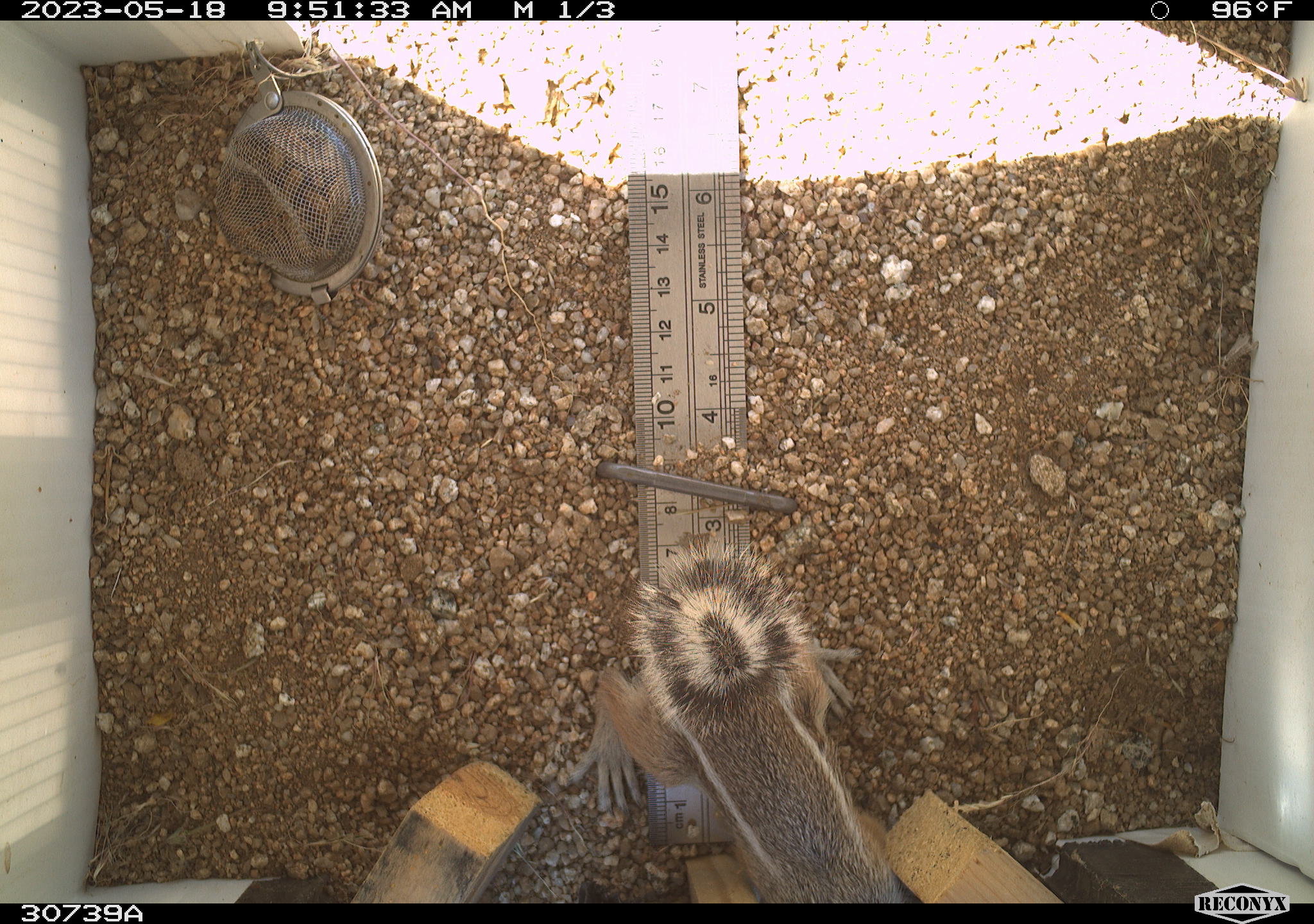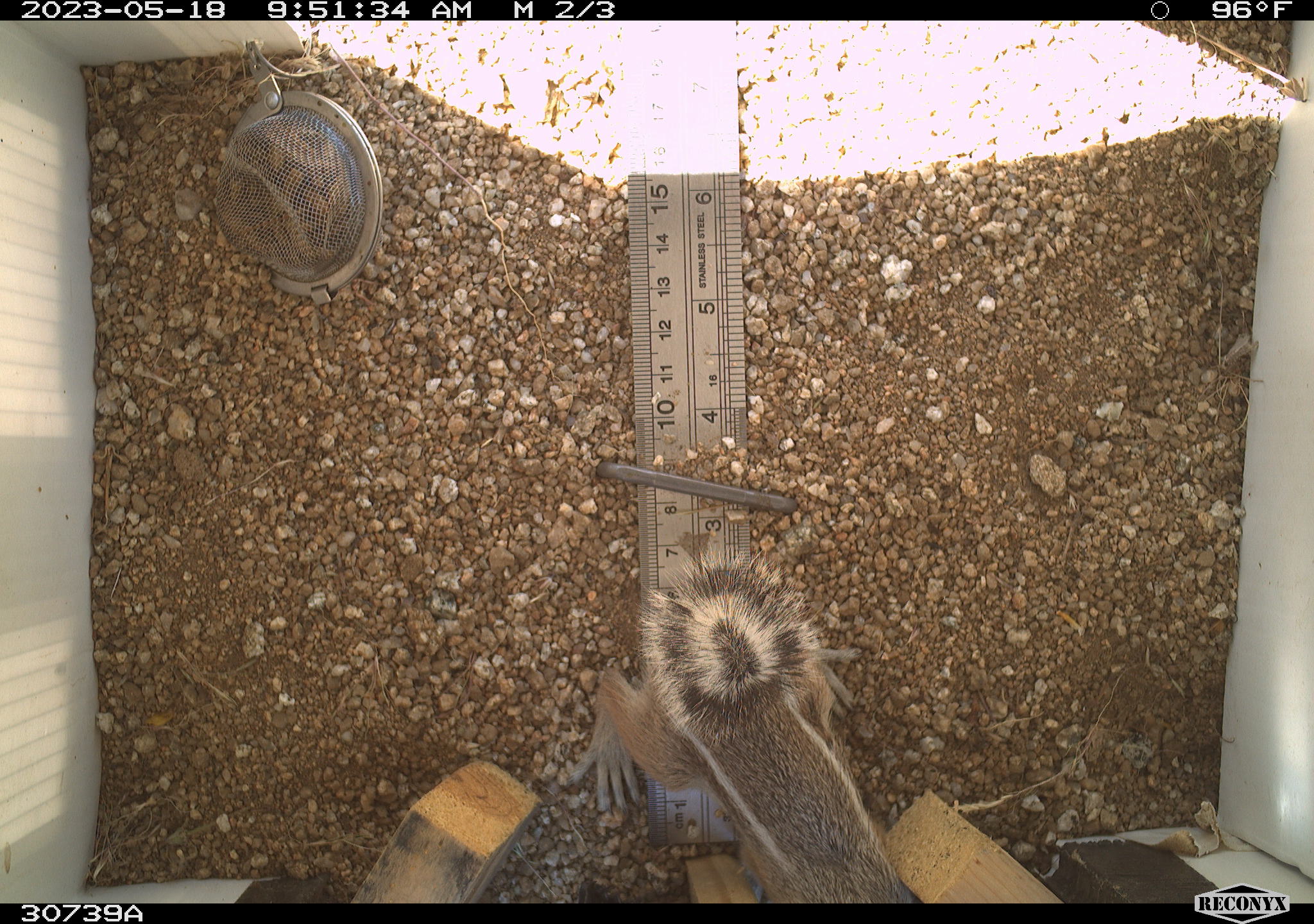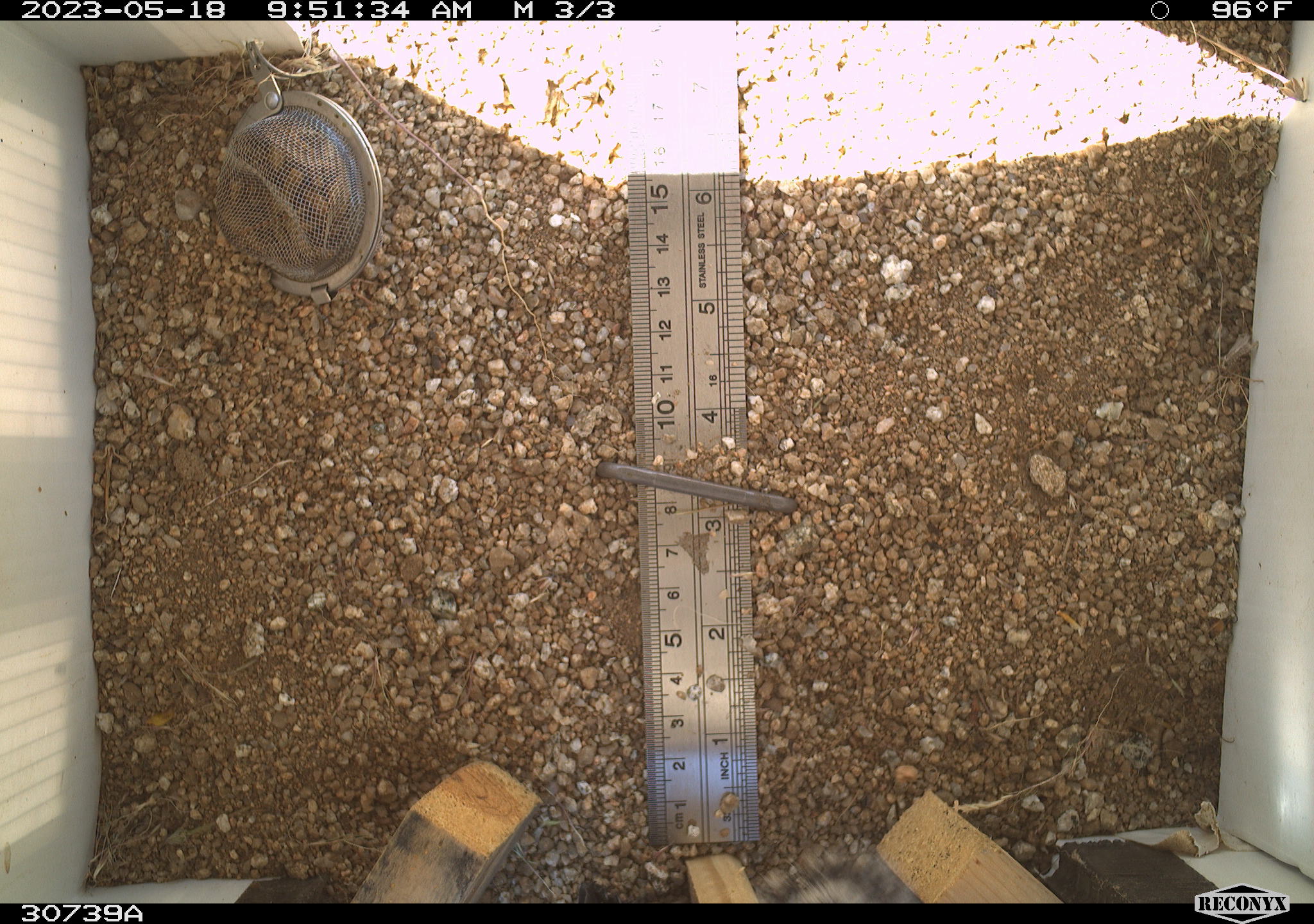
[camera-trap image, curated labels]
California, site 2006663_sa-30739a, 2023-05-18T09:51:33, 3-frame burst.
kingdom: Animalia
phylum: Chordata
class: Mammalia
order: Rodentia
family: Sciuridae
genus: Ammospermophilus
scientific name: Ammospermophilus leucurus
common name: white-tailed antelope squirrel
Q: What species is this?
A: White-tailed antelope squirrel (Ammospermophilus leucurus).